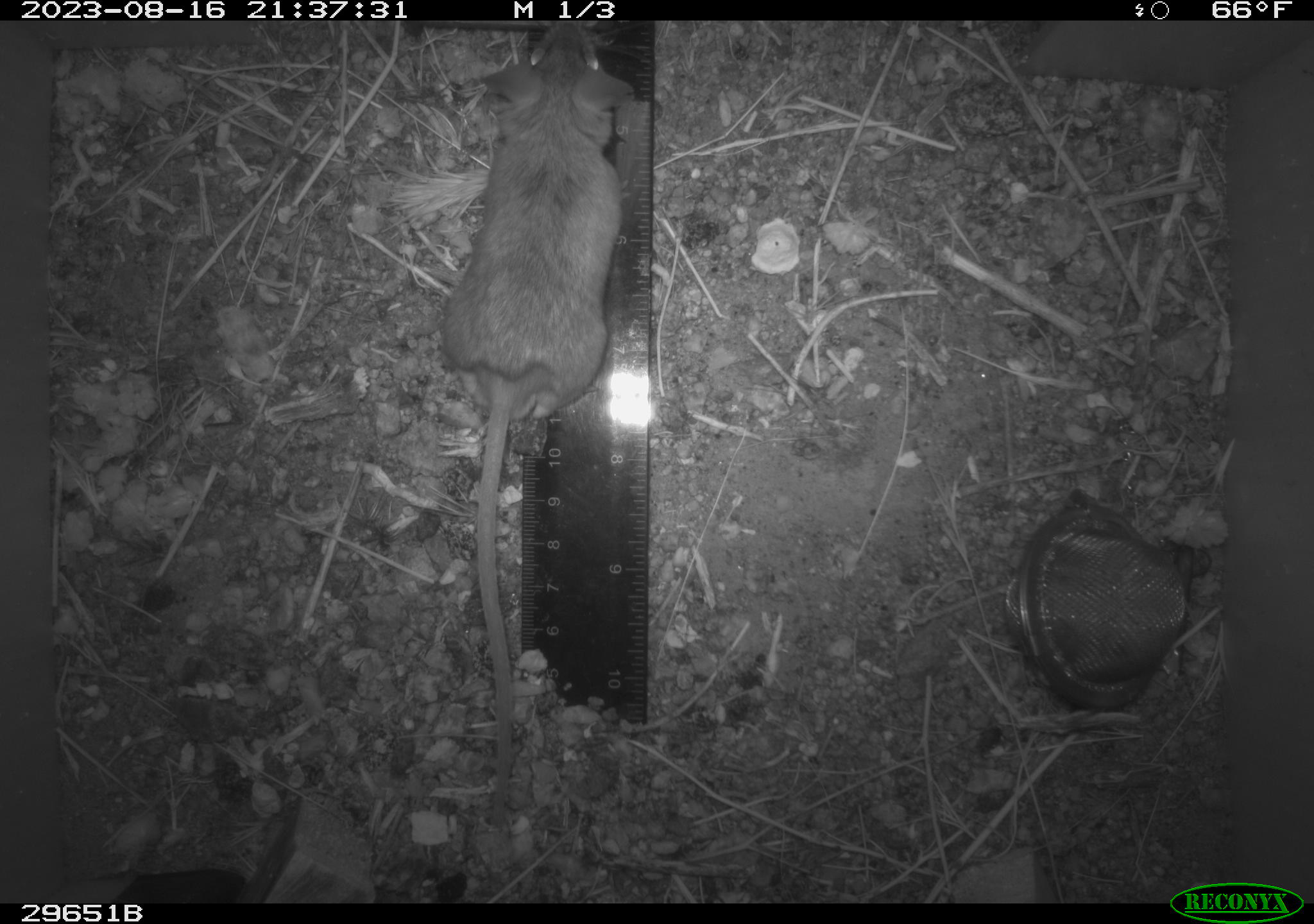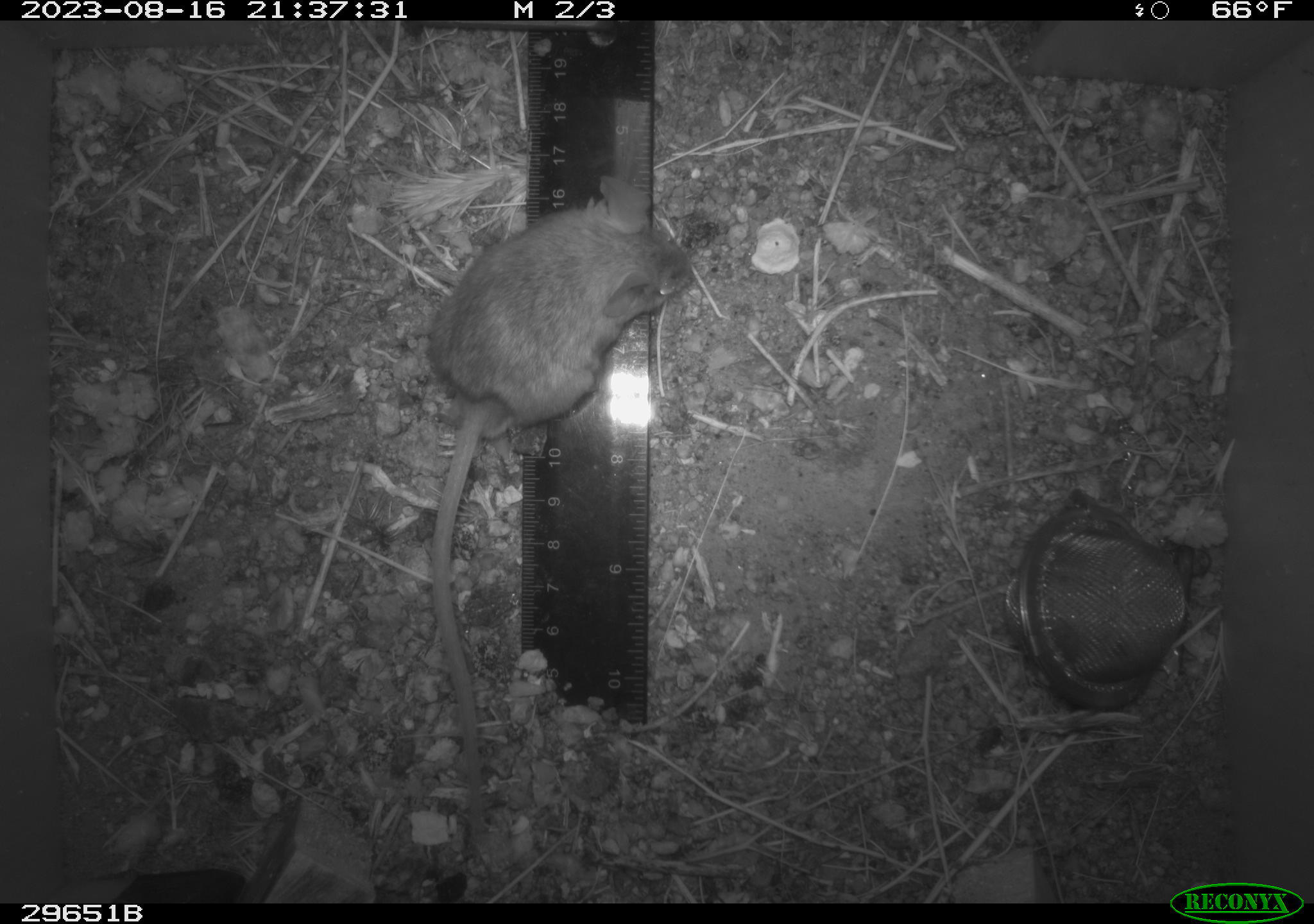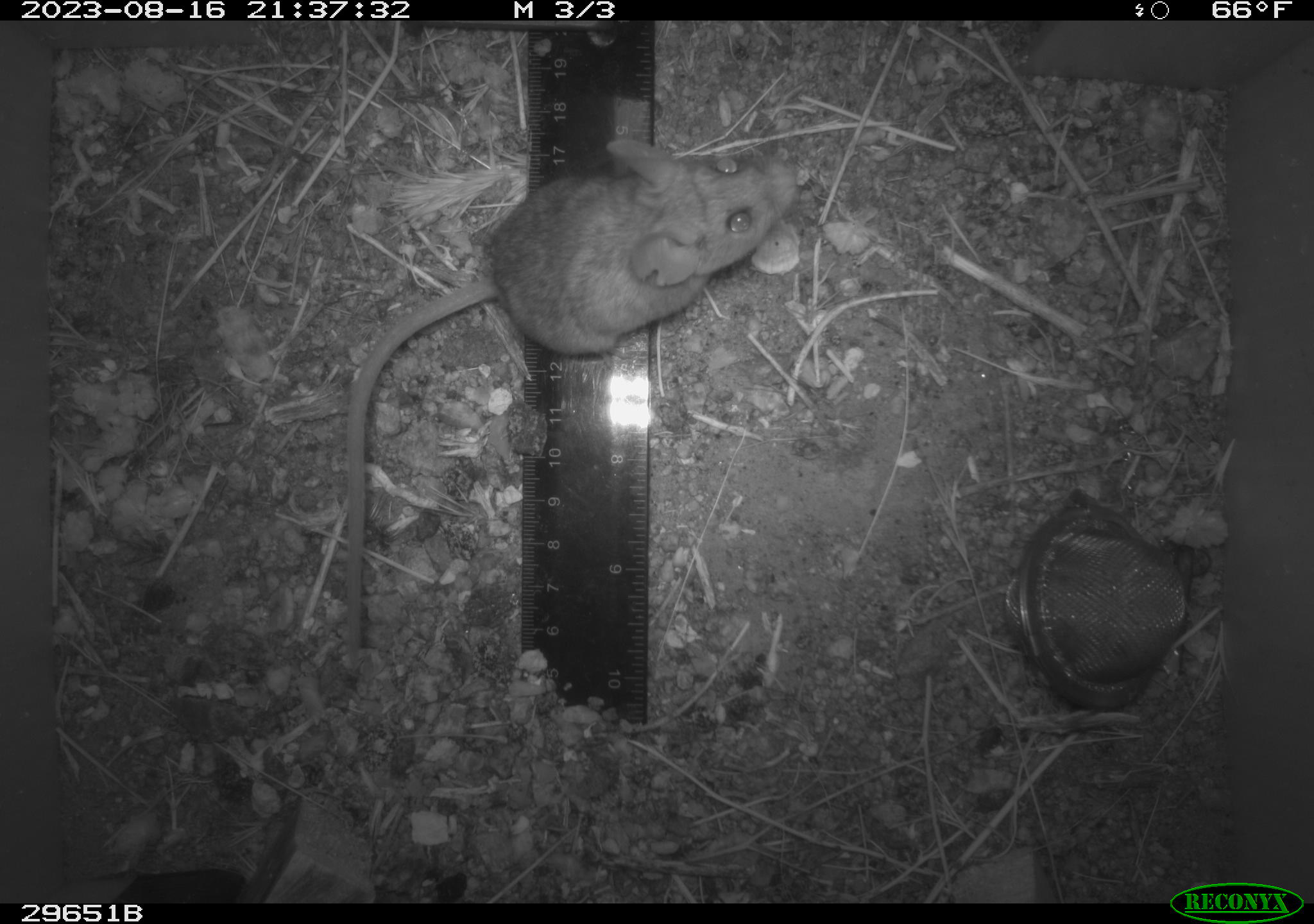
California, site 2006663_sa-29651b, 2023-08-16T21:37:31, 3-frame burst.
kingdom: Animalia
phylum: Chordata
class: Mammalia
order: Rodentia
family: Cricetidae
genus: Peromyscus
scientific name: Peromyscus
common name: deer mice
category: peromyscus species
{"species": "peromyscus species (deer mice) (Peromyscus)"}